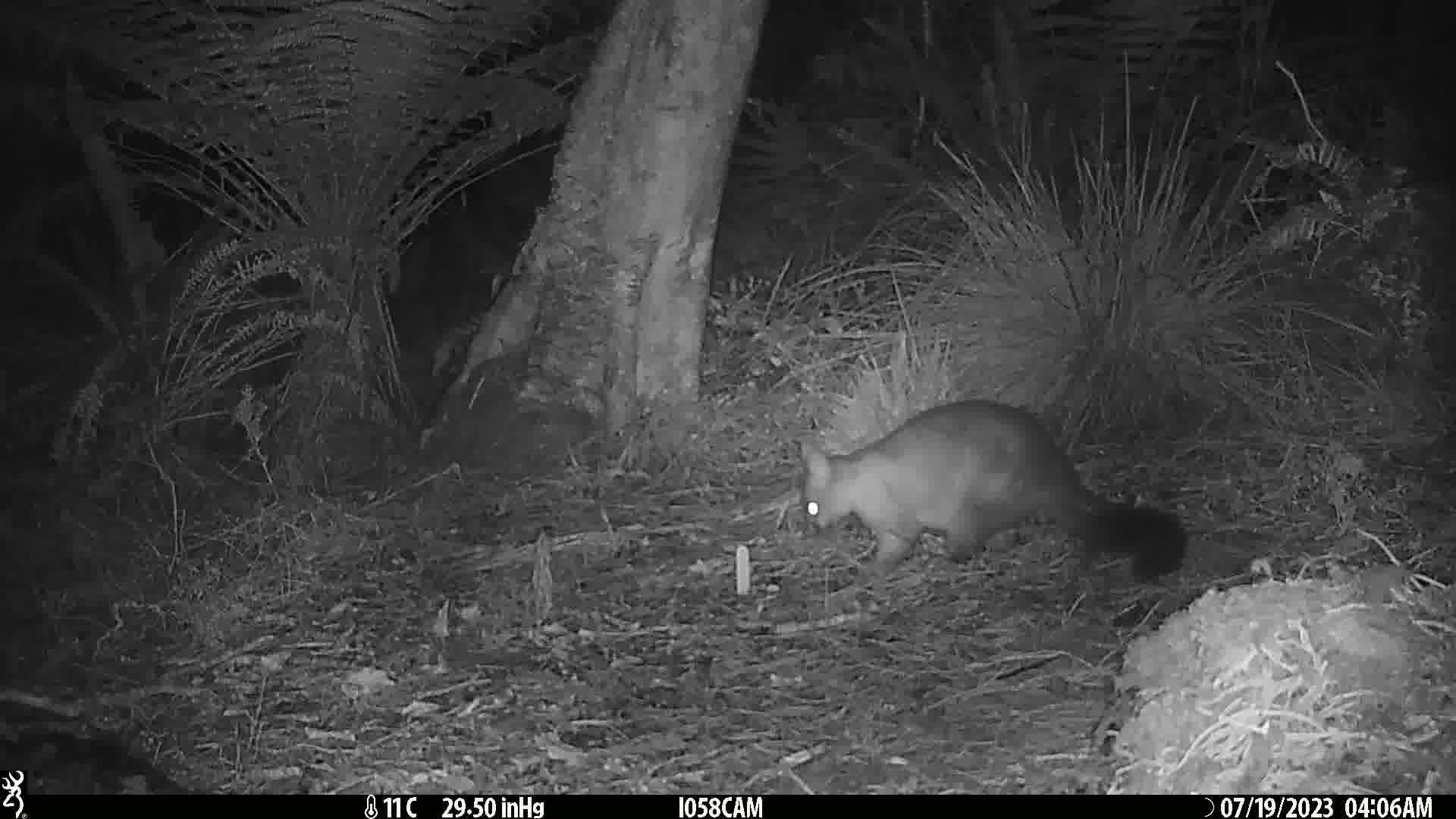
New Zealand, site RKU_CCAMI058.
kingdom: Animalia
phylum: Chordata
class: Mammalia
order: Diprotodontia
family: Phalangeridae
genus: Trichosurus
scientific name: Trichosurus vulpecula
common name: common brushtail possum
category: possum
Possum (common brushtail possum) (Trichosurus vulpecula).